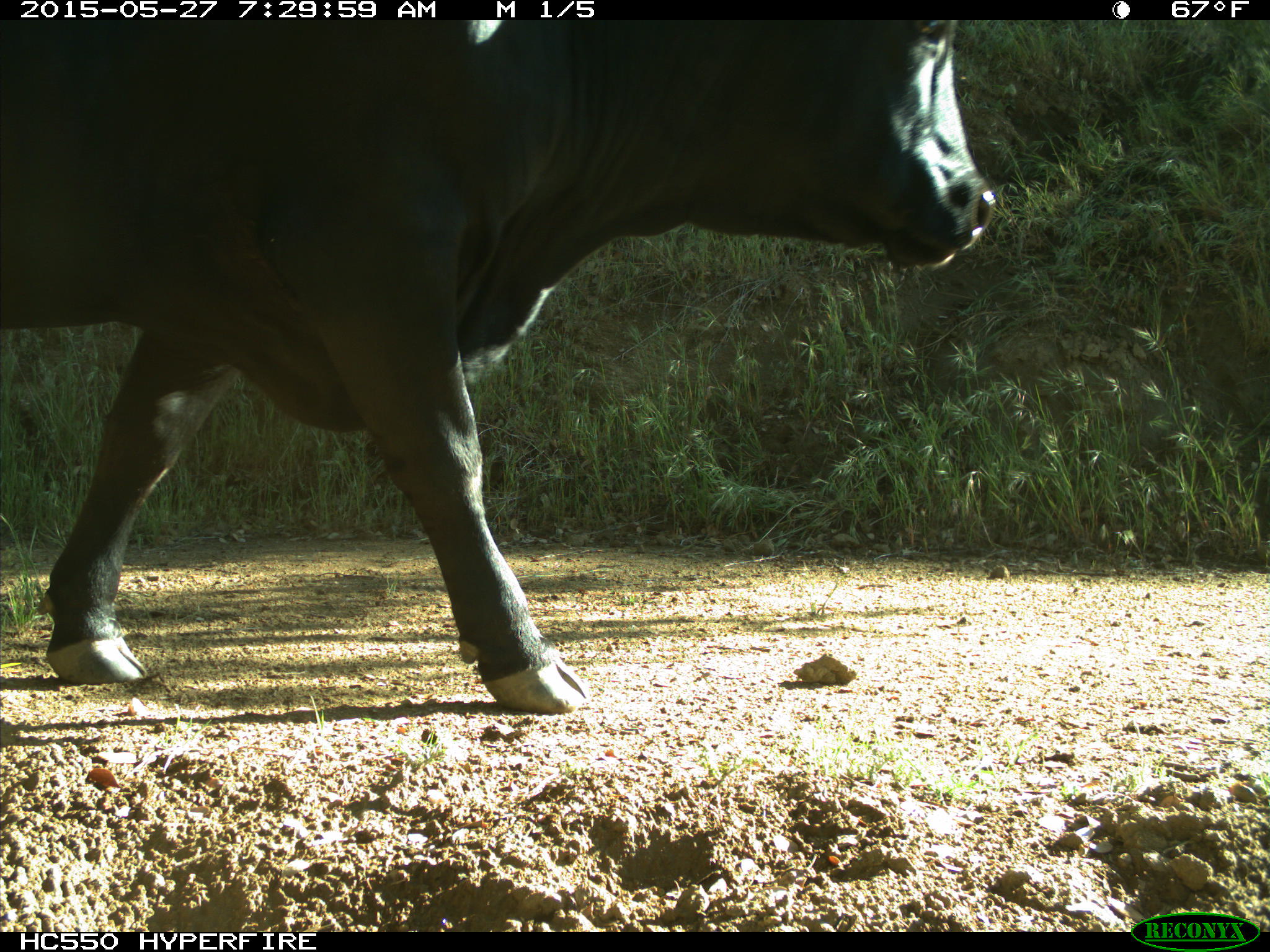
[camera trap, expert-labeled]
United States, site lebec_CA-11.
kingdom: Animalia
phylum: Chordata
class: Mammalia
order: Artiodactyla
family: Bovidae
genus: Bos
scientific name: Bos taurus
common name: domestic cow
Bos taurus (domestic cow).